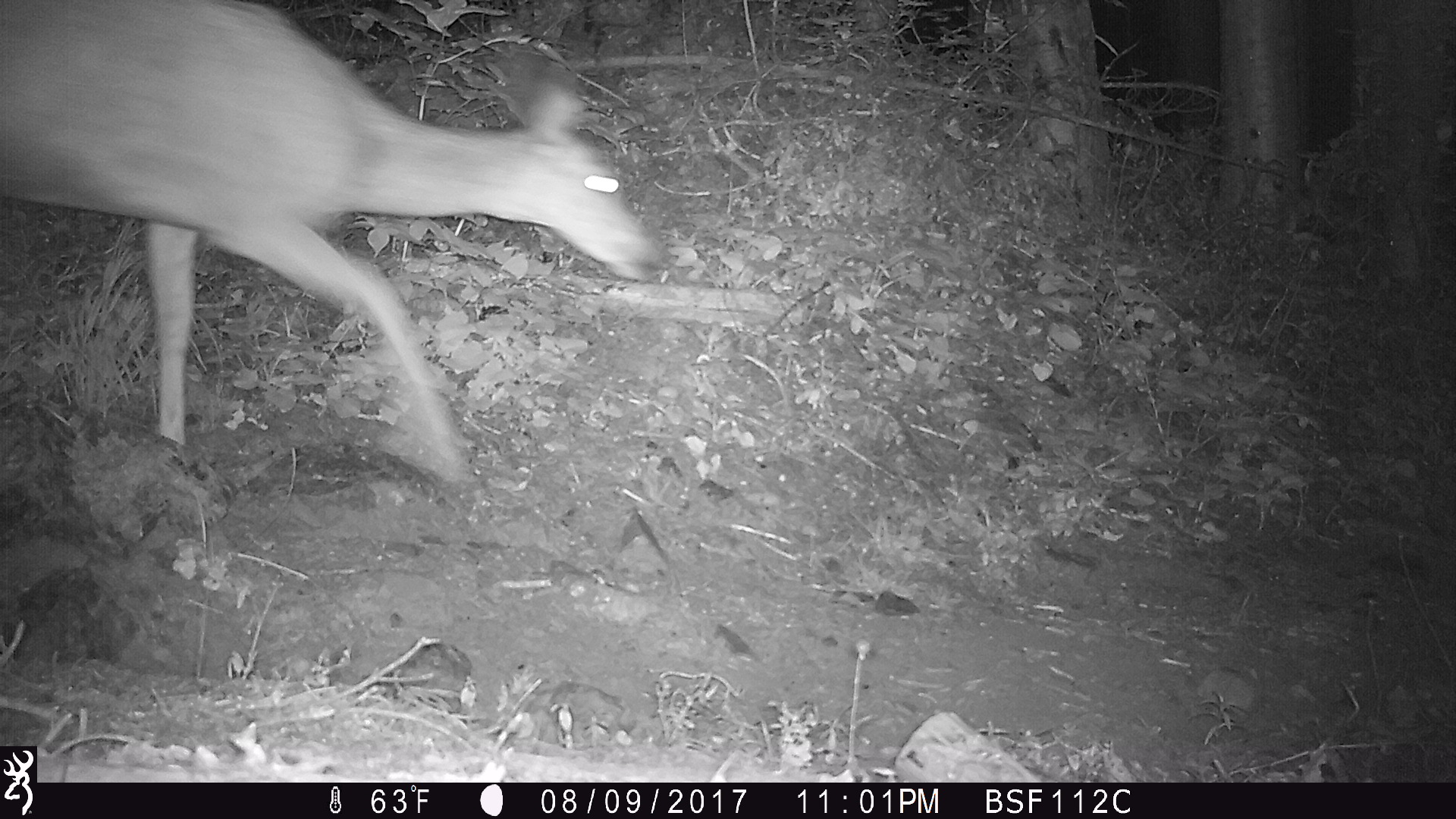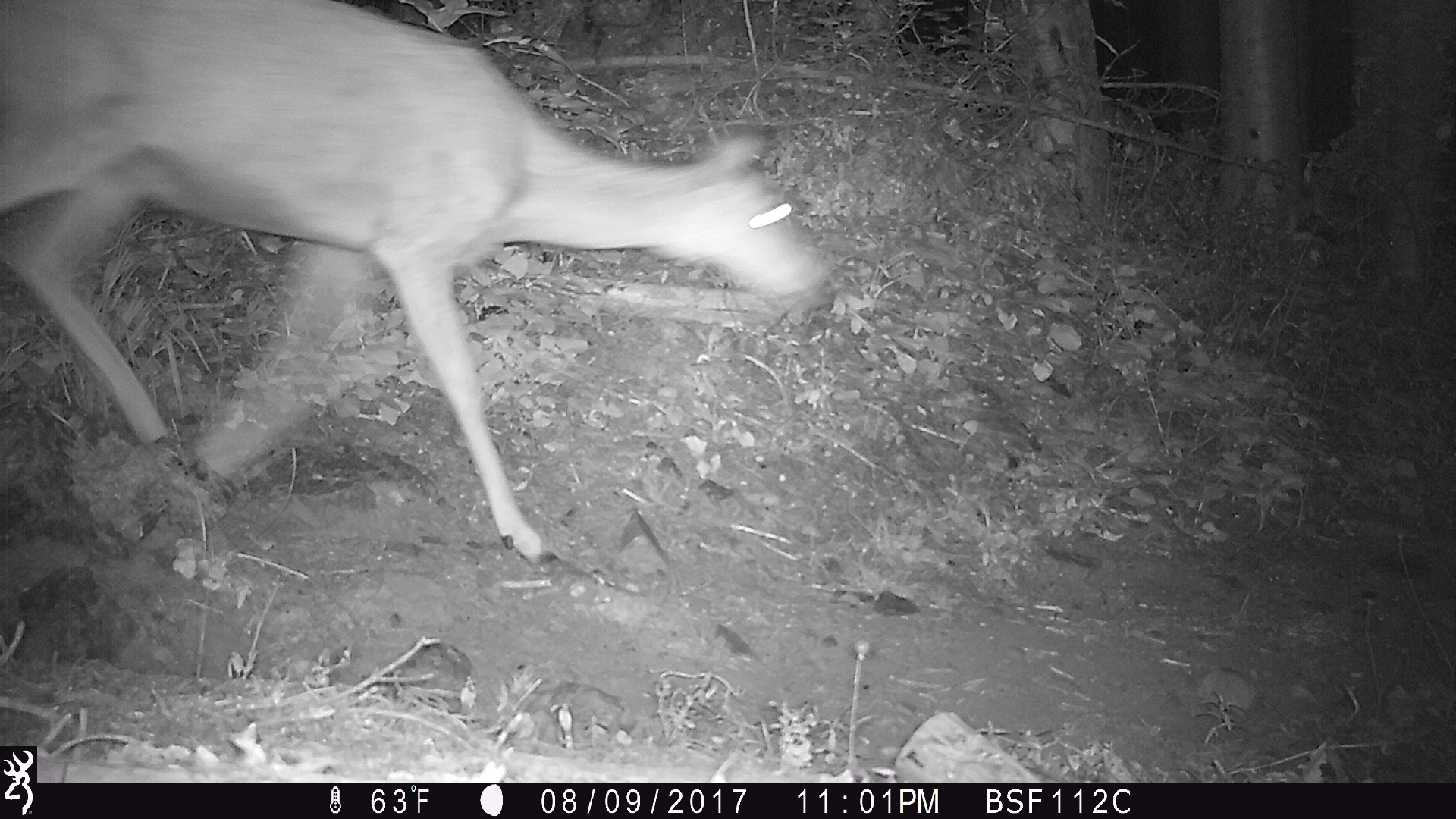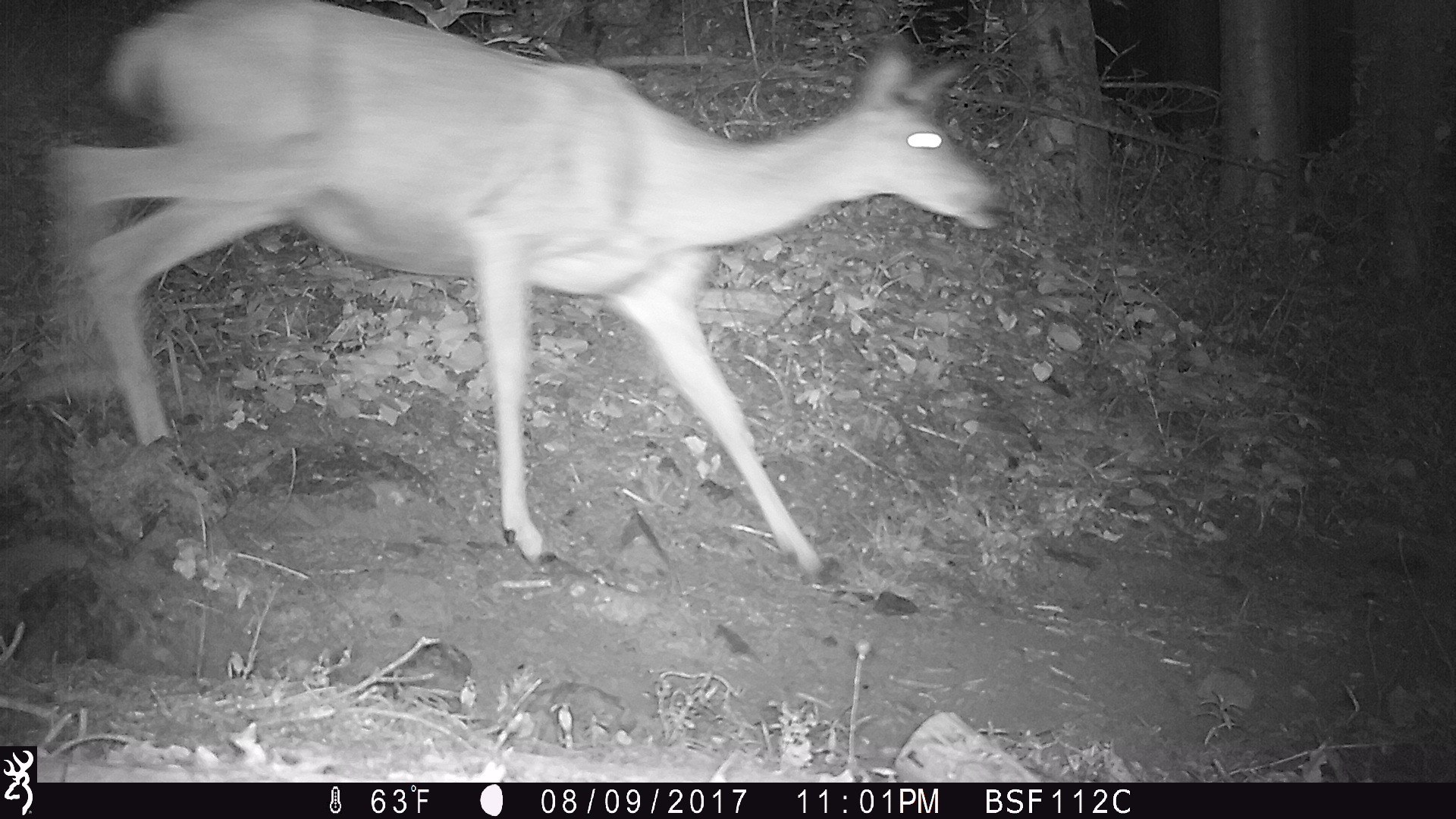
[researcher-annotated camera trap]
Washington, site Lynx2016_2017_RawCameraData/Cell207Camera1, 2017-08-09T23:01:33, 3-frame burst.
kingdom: Animalia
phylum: Chordata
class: Mammalia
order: Artiodactyla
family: Cervidae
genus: Odocoileus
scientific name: Odocoileus hemionus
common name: mule deer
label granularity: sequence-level